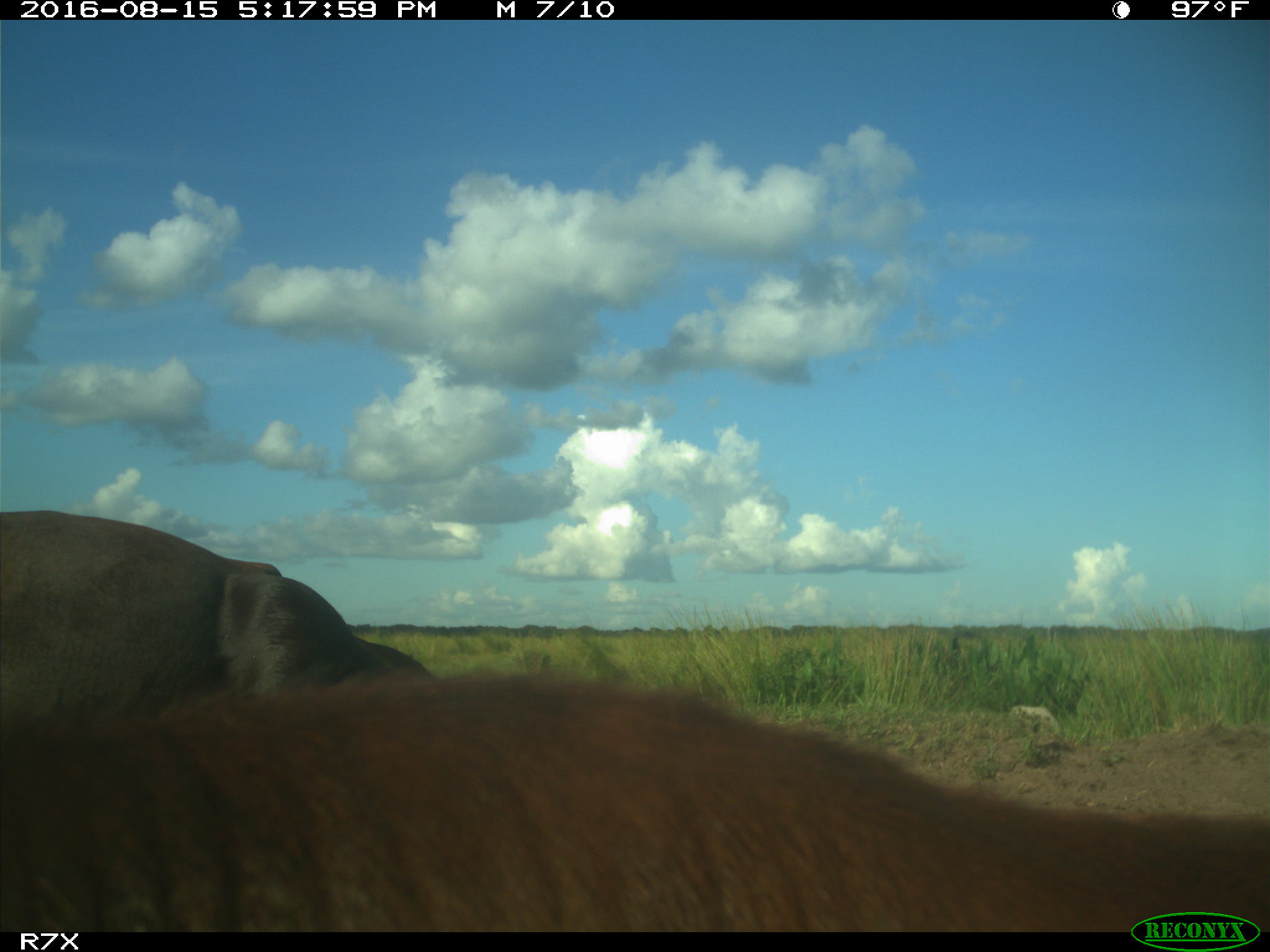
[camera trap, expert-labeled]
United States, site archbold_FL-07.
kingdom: Animalia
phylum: Chordata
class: Mammalia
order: Artiodactyla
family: Bovidae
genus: Bos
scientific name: Bos taurus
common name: domestic cow